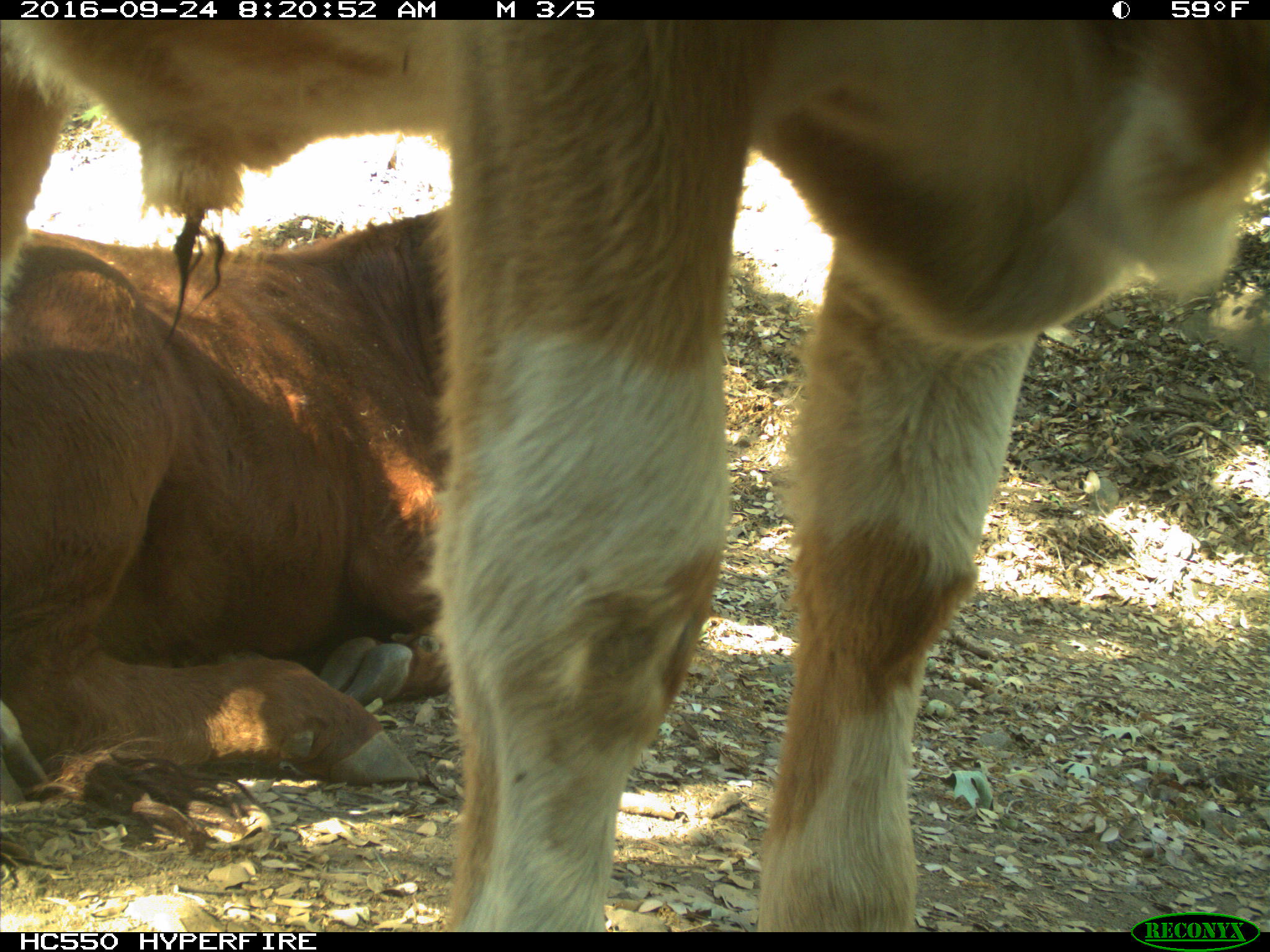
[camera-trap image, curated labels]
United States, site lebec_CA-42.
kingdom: Animalia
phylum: Chordata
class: Mammalia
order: Artiodactyla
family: Bovidae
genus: Bos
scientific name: Bos taurus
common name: domestic cow